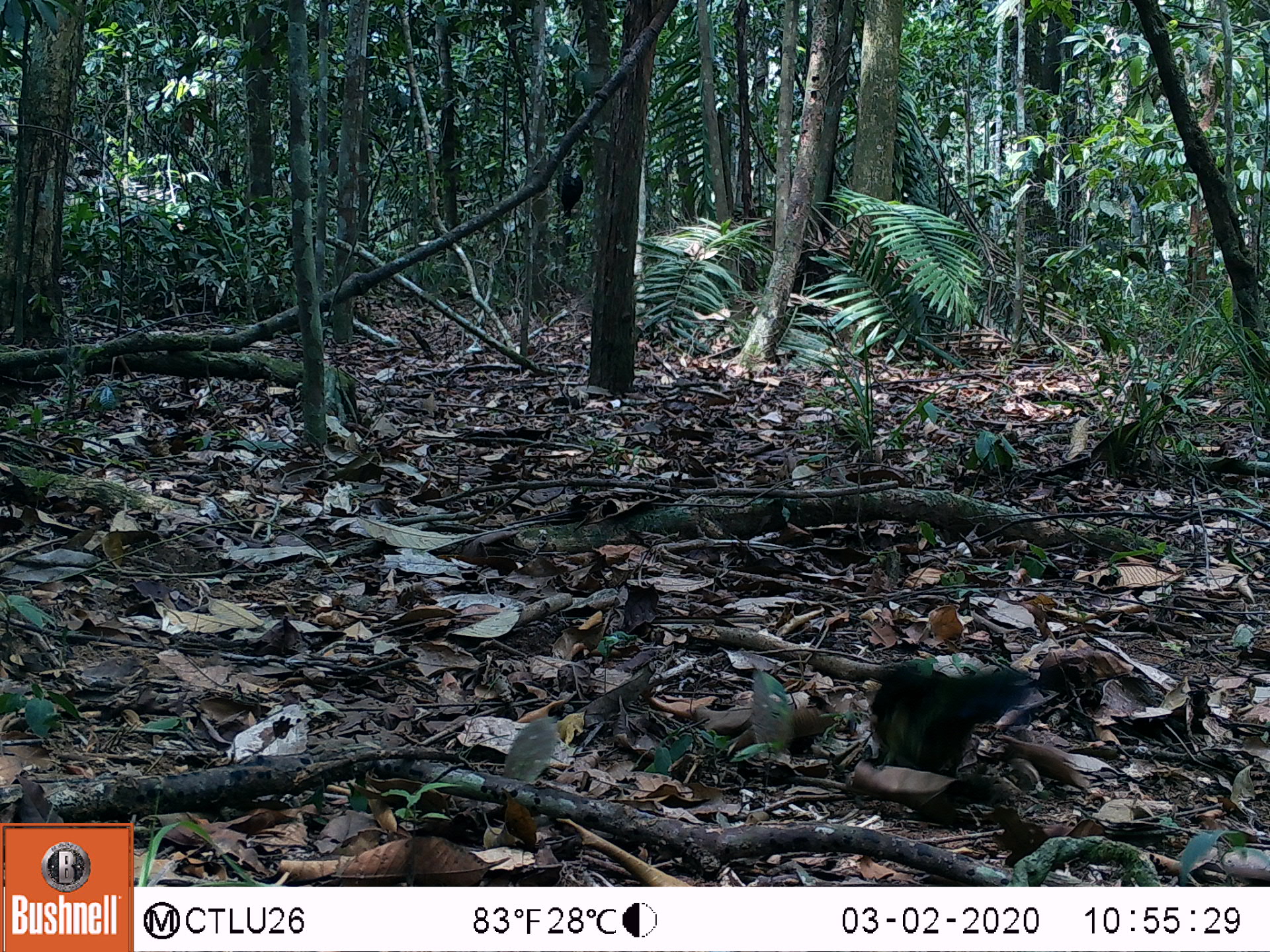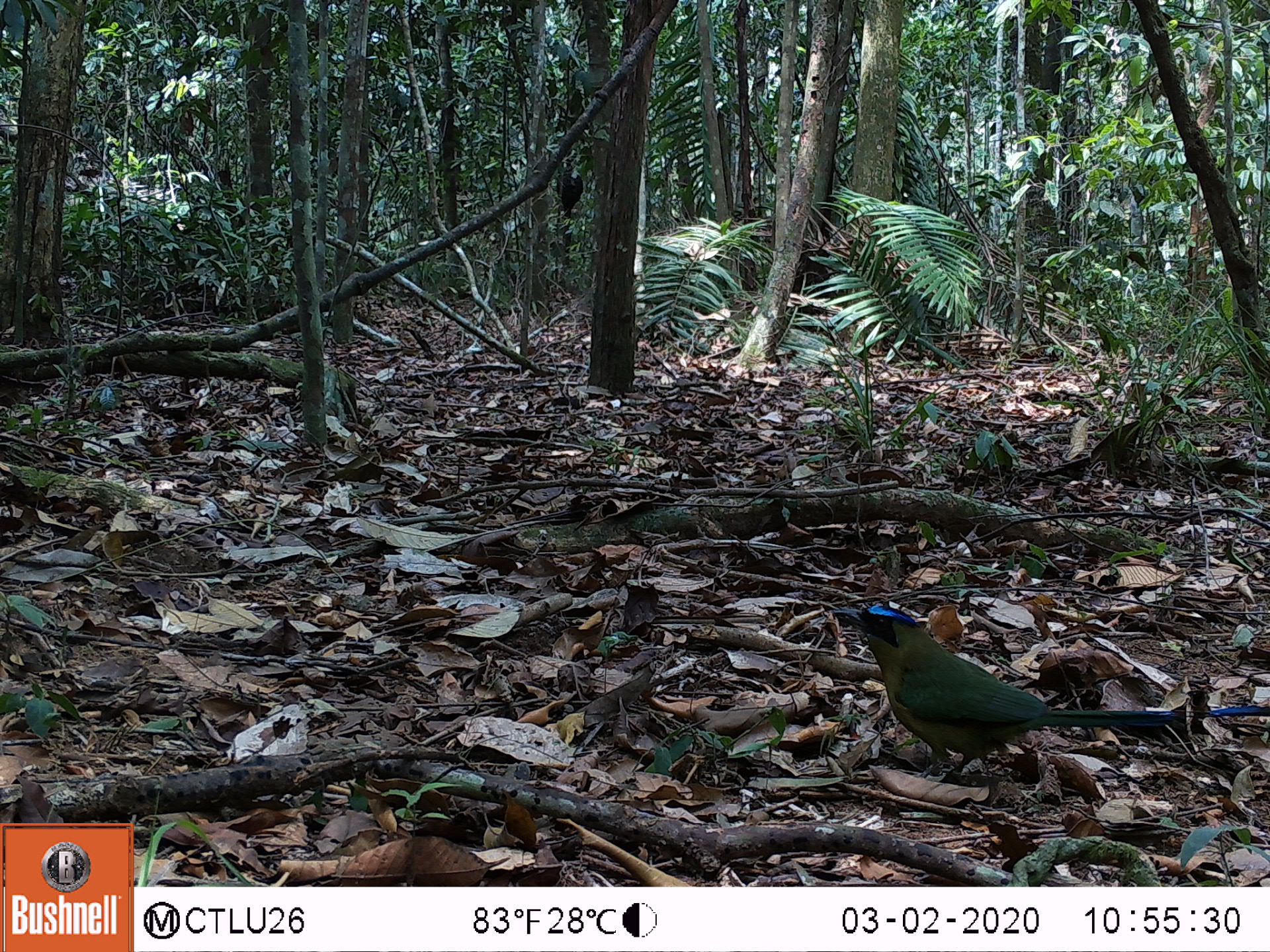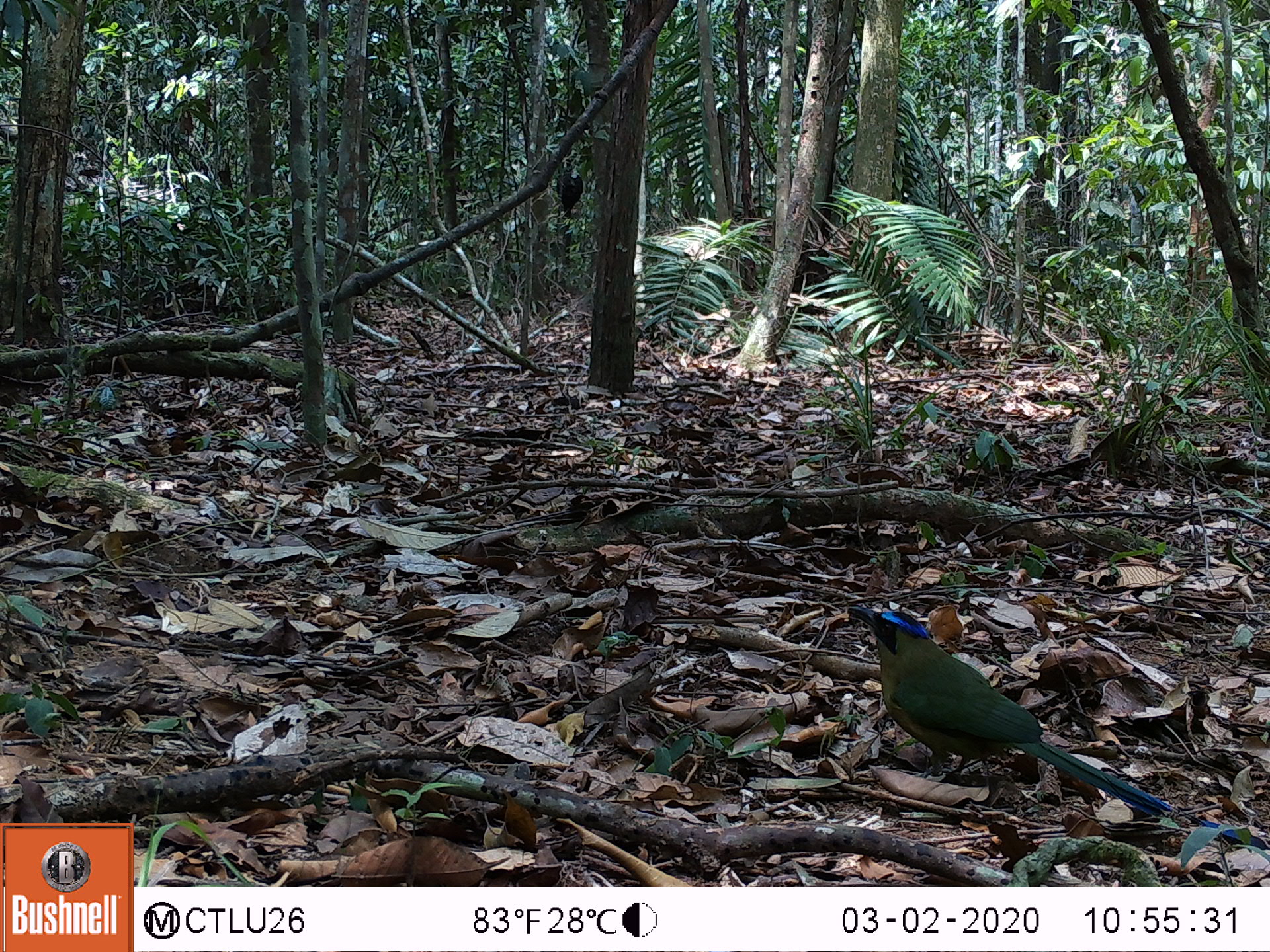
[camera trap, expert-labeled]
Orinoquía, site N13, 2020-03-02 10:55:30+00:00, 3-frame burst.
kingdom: Animalia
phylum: Chordata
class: Aves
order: Coraciiformes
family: Momotidae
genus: Momotus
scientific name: Momotus momota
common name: amazonian motmot